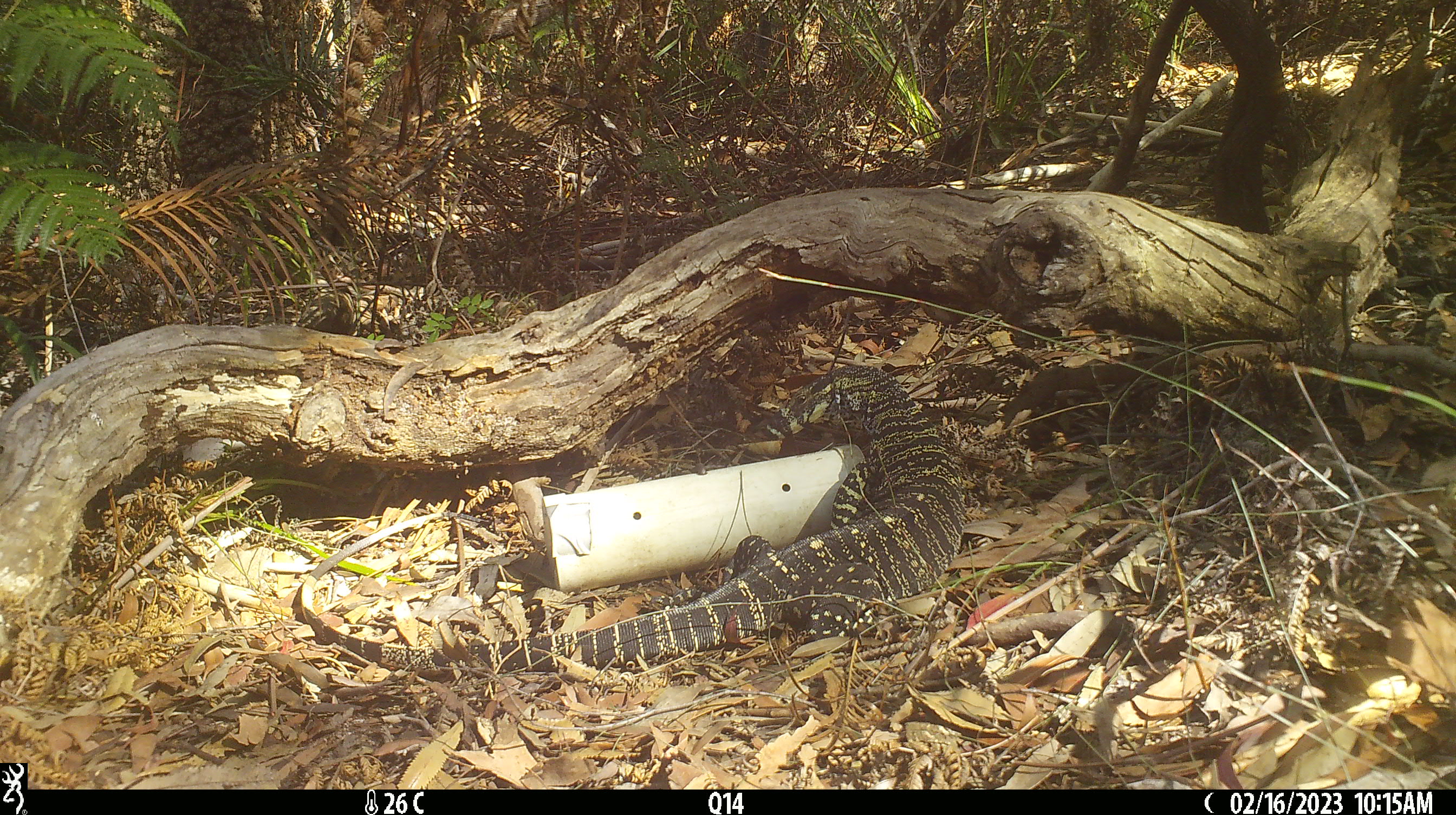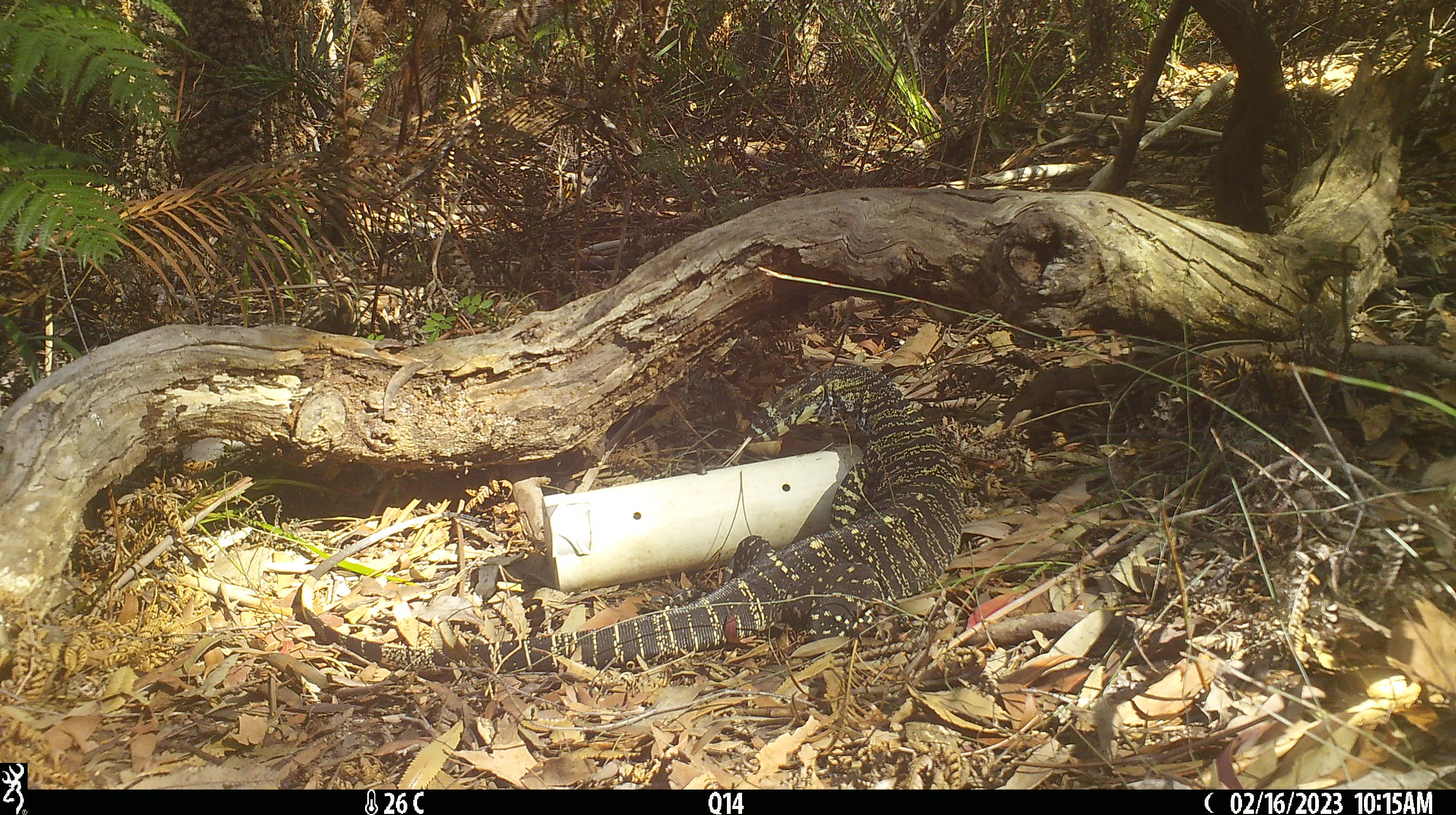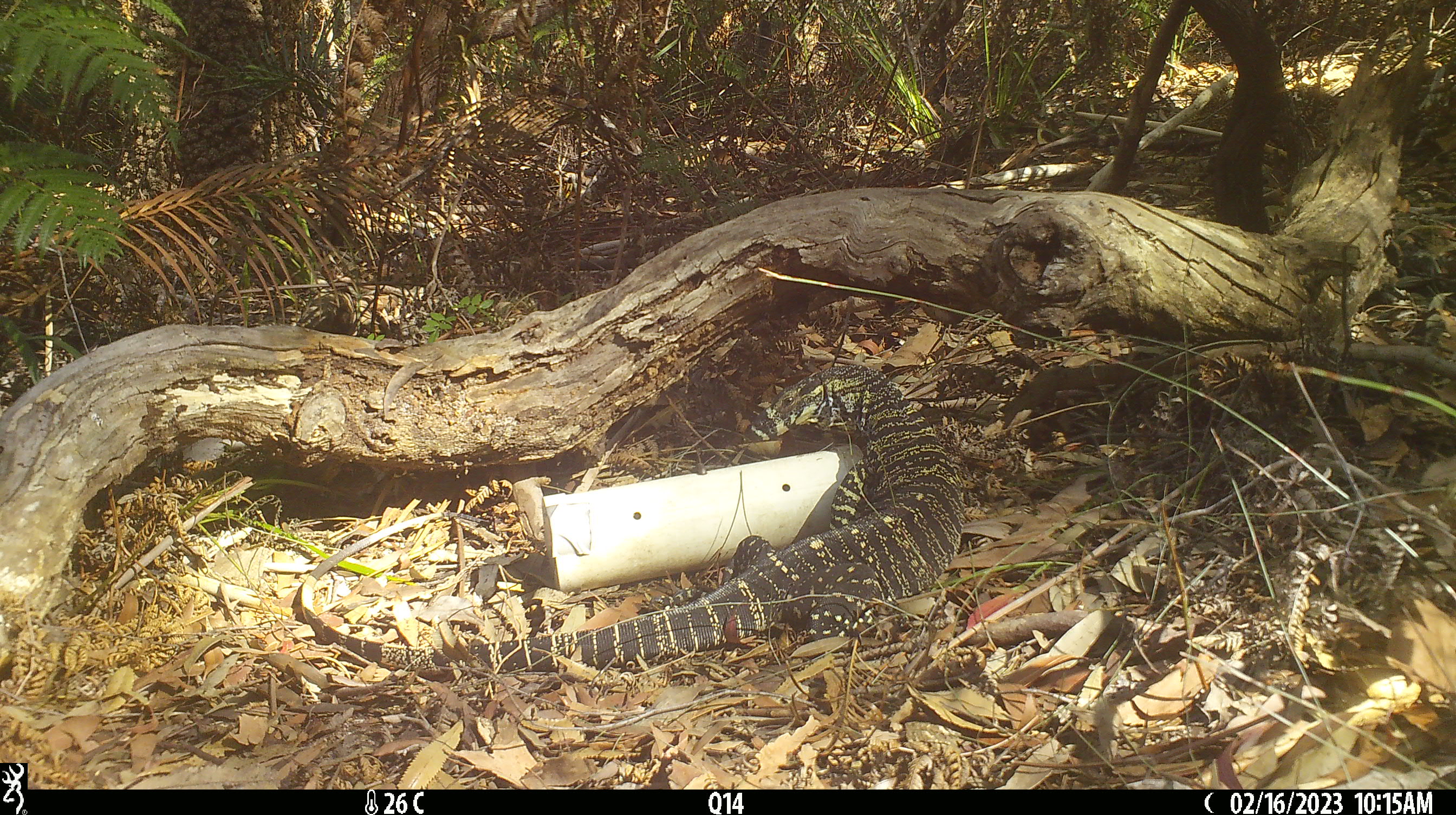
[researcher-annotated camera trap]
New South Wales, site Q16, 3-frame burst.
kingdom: Animalia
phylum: Chordata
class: Reptilia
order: Squamata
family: Varanidae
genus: Varanus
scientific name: Varanus varius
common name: lace monitor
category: goanna